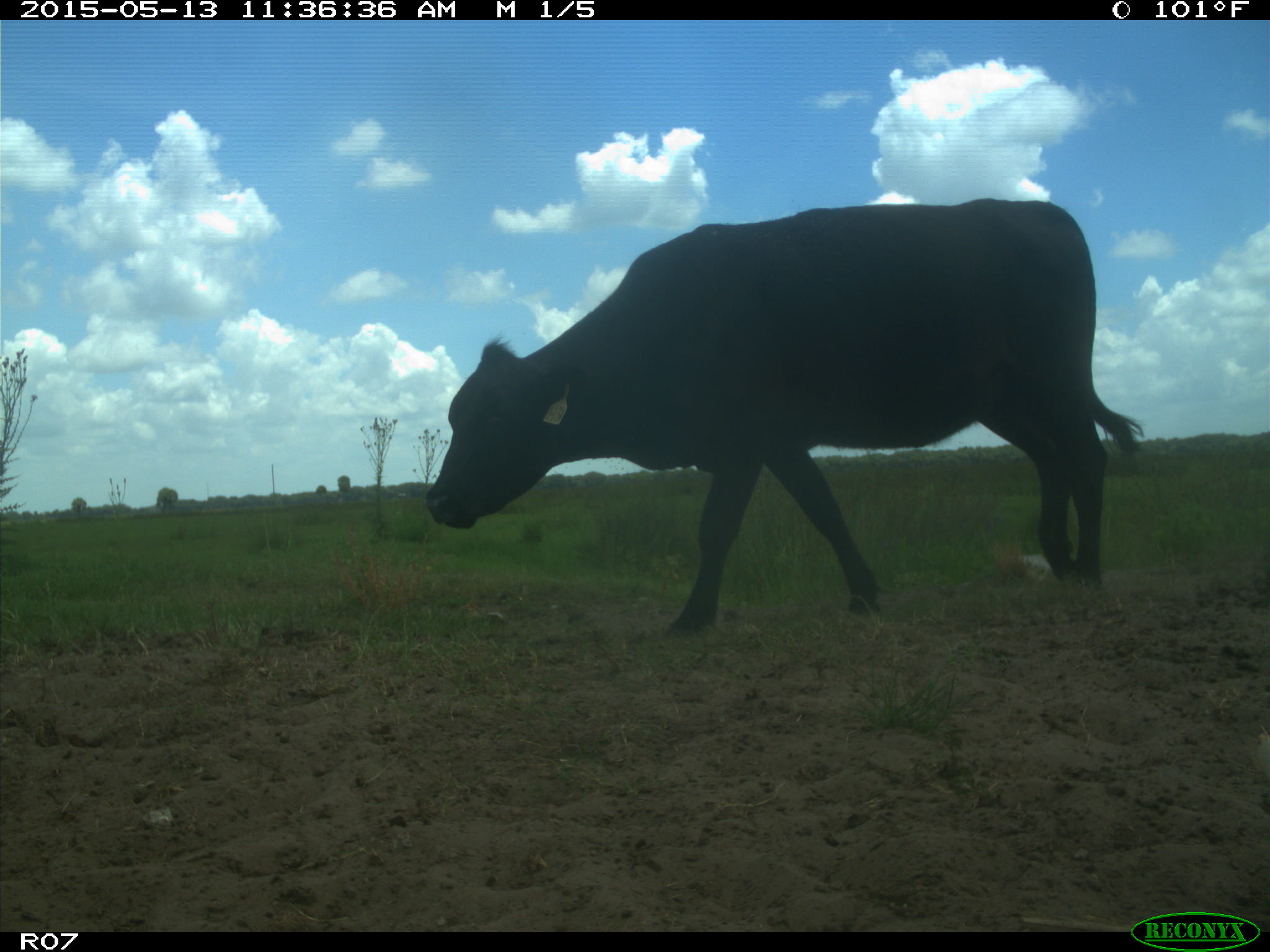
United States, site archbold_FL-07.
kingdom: Animalia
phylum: Chordata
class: Mammalia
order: Artiodactyla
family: Bovidae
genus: Bos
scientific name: Bos taurus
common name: domestic cow